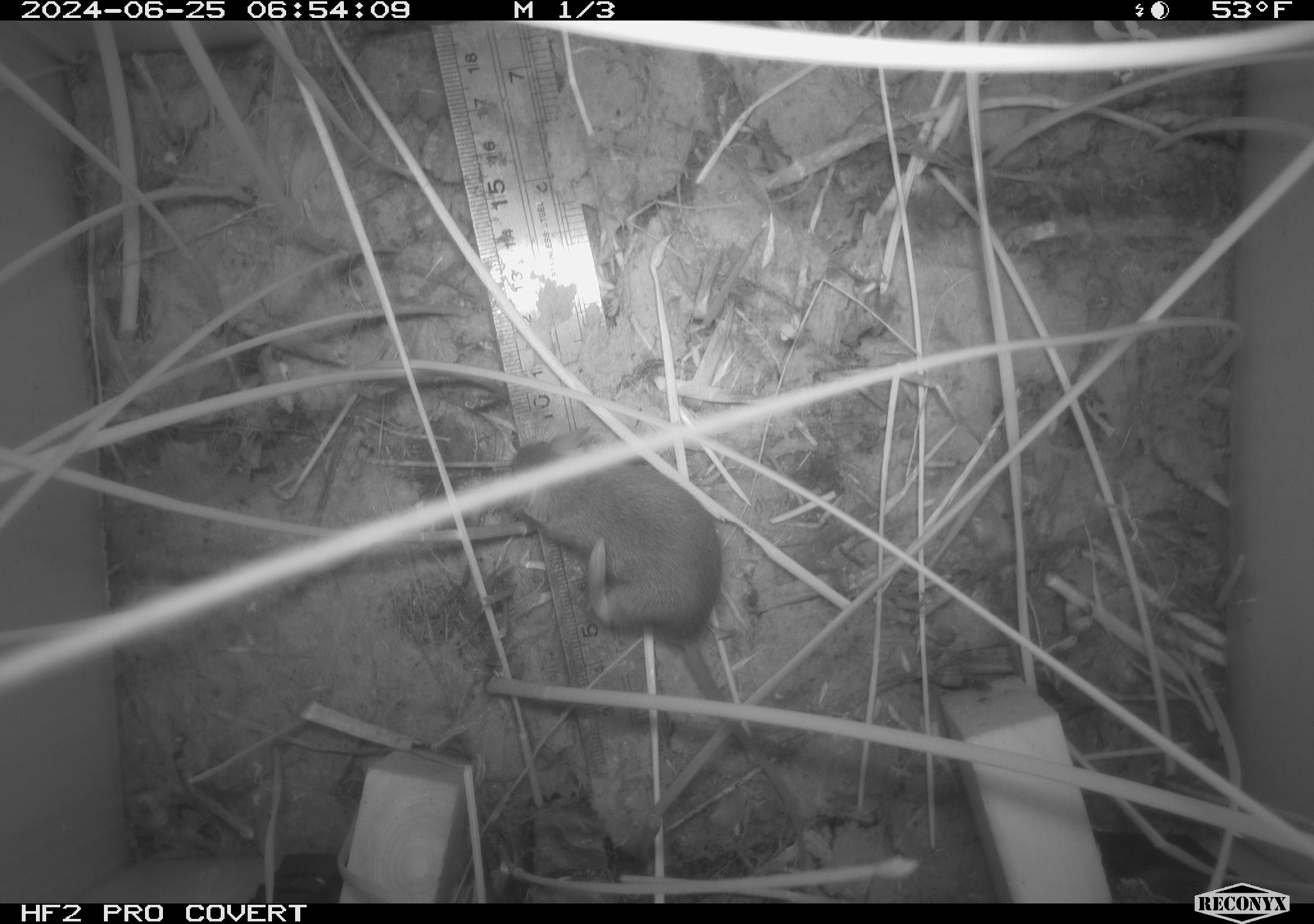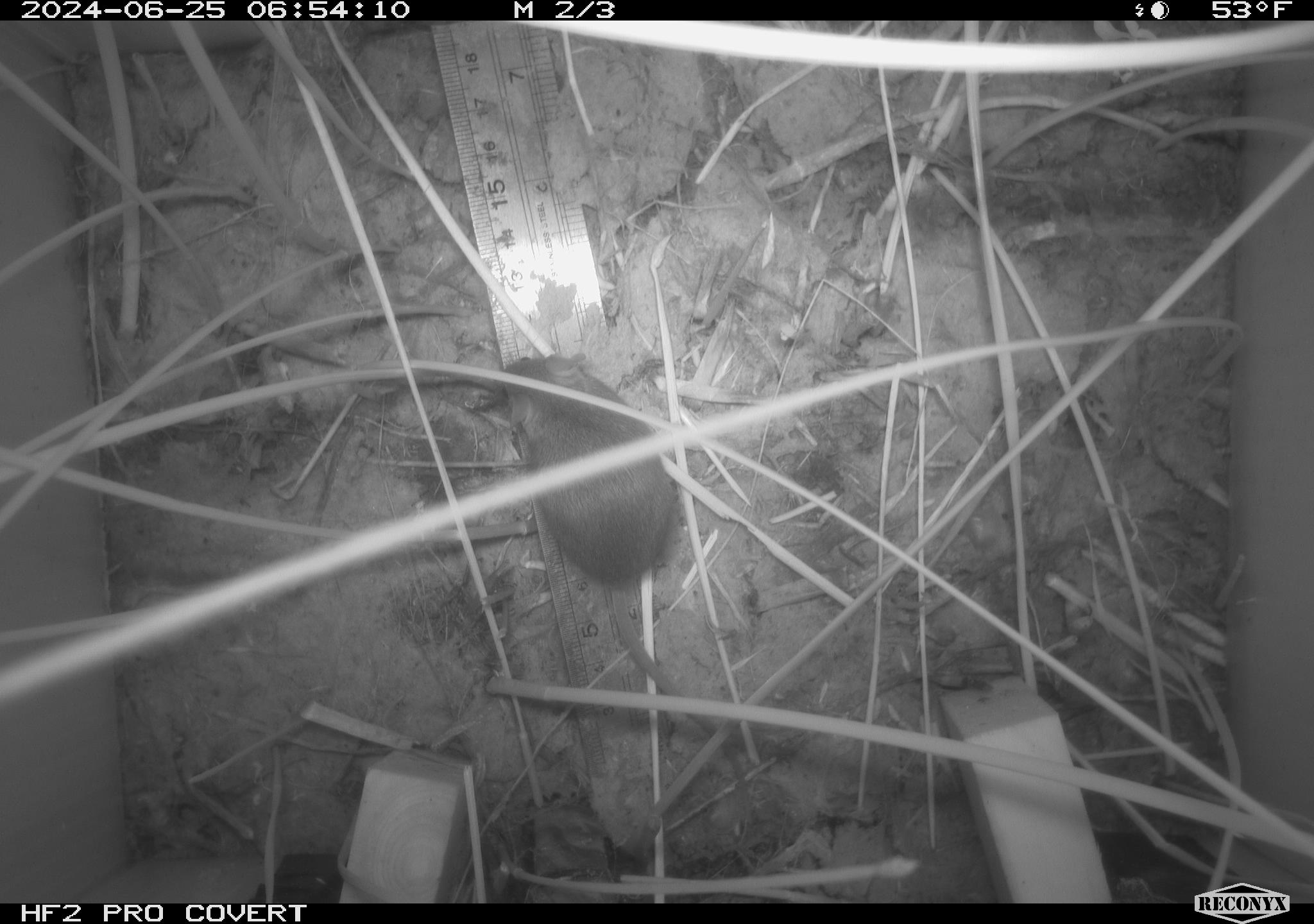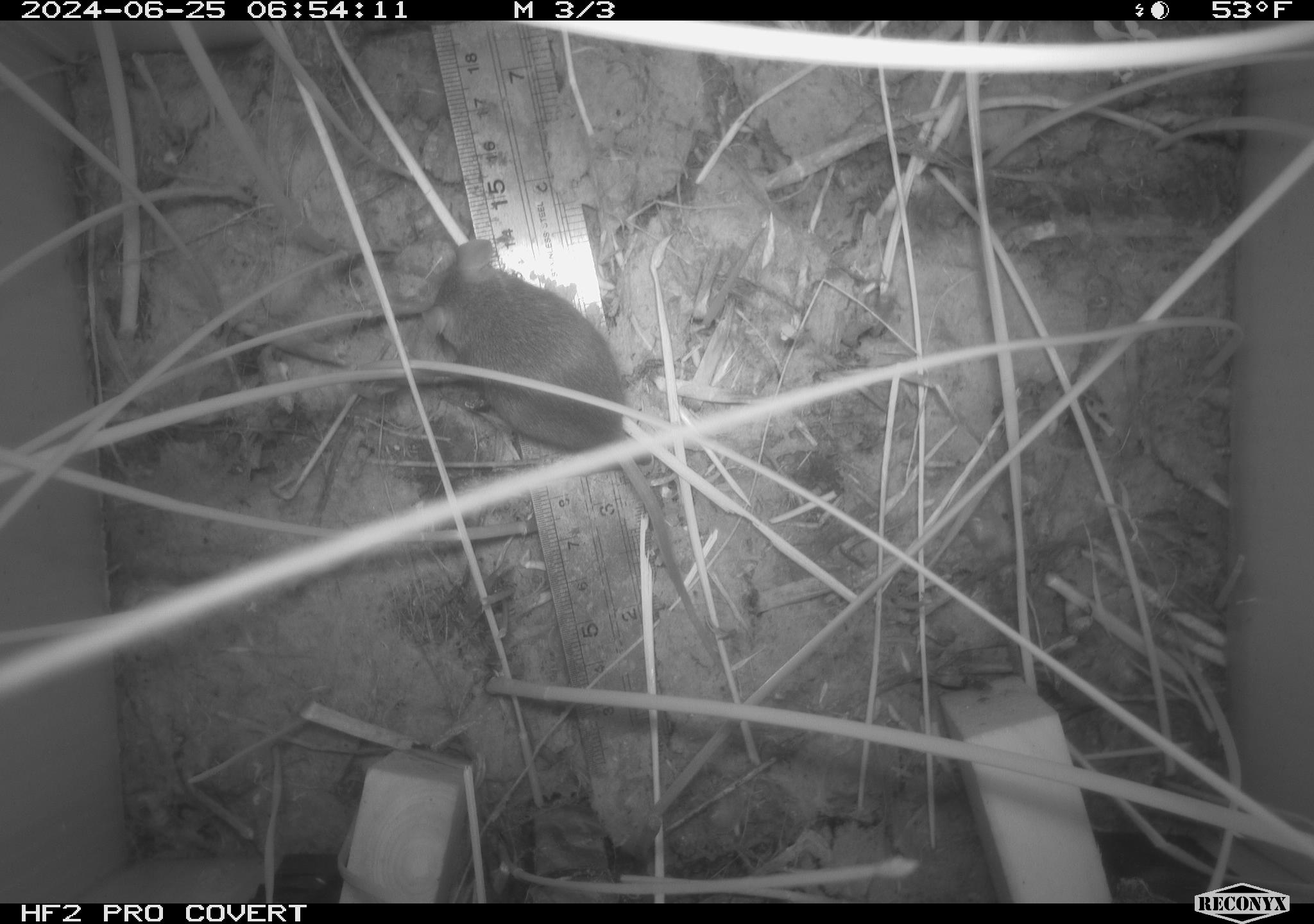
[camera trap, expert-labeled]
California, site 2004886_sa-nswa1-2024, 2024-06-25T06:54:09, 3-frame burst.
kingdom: Animalia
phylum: Chordata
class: Mammalia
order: Rodentia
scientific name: Rodentia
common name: rodent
Rodent (Rodentia).